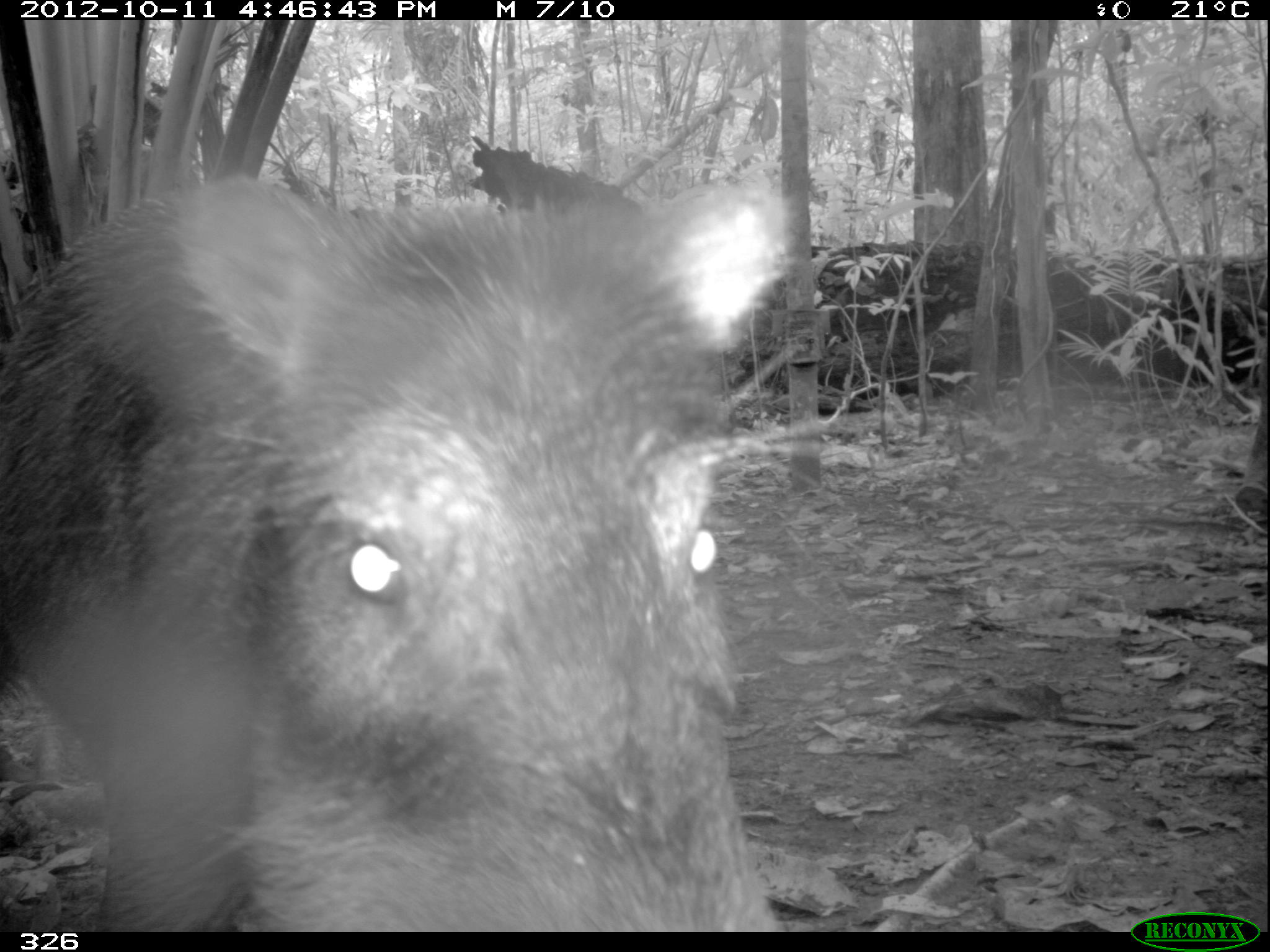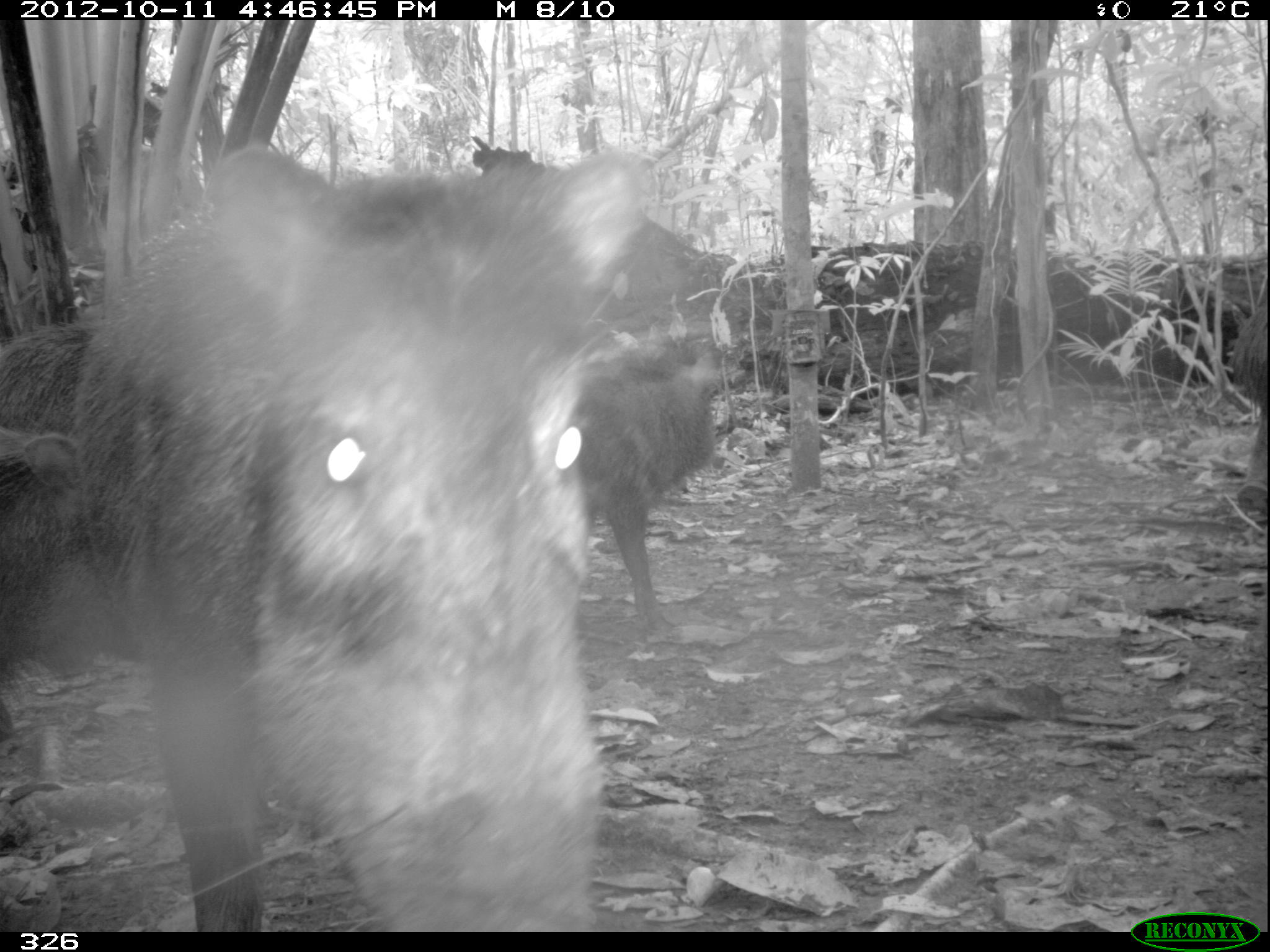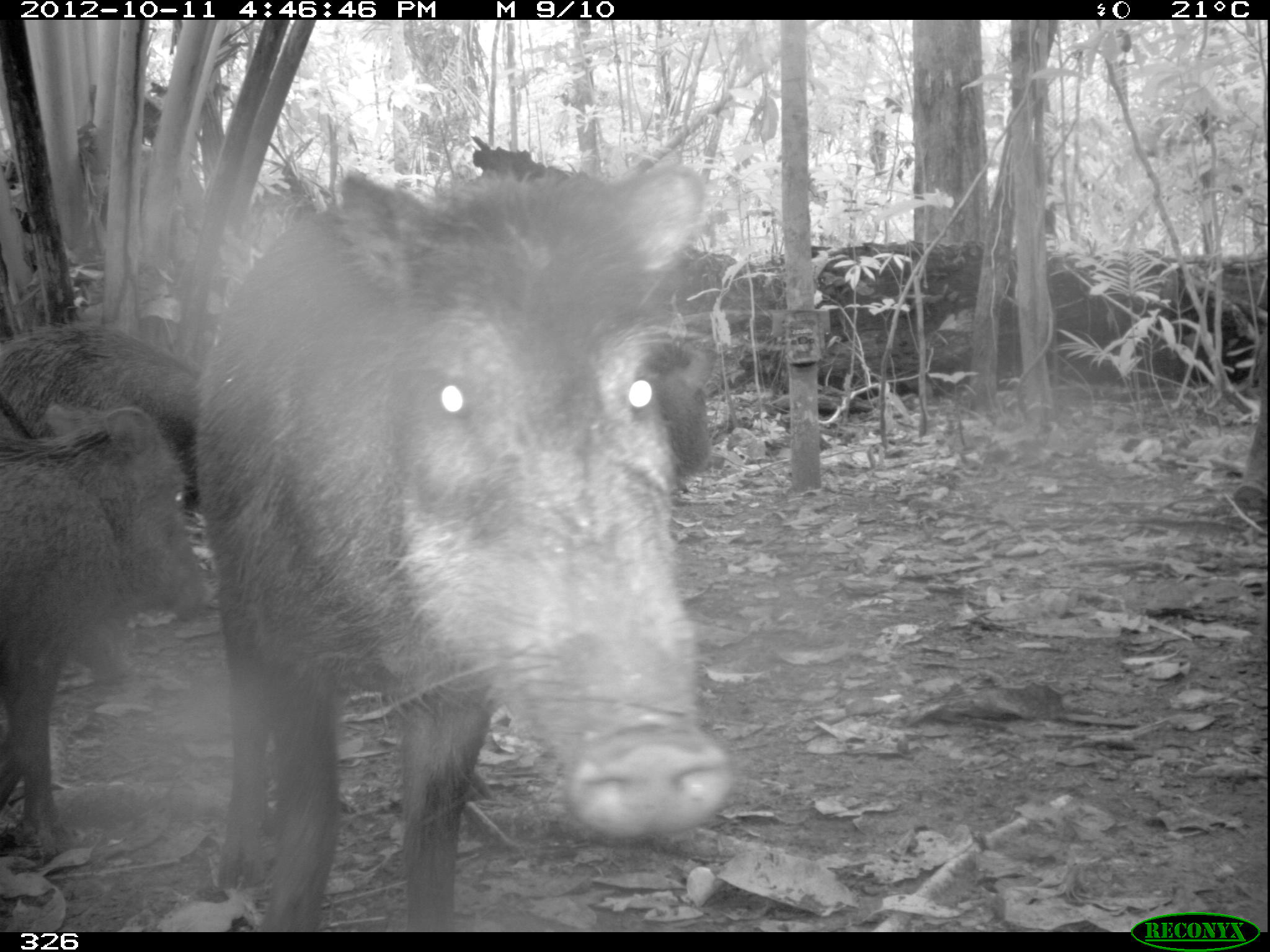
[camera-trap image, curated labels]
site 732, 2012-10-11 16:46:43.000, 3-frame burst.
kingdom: Animalia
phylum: Chordata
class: Mammalia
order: Artiodactyla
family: Tayassuidae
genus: Tayassu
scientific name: Tayassu pecari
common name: white-lipped peccary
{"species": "Tayassu pecari (white-lipped peccary)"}